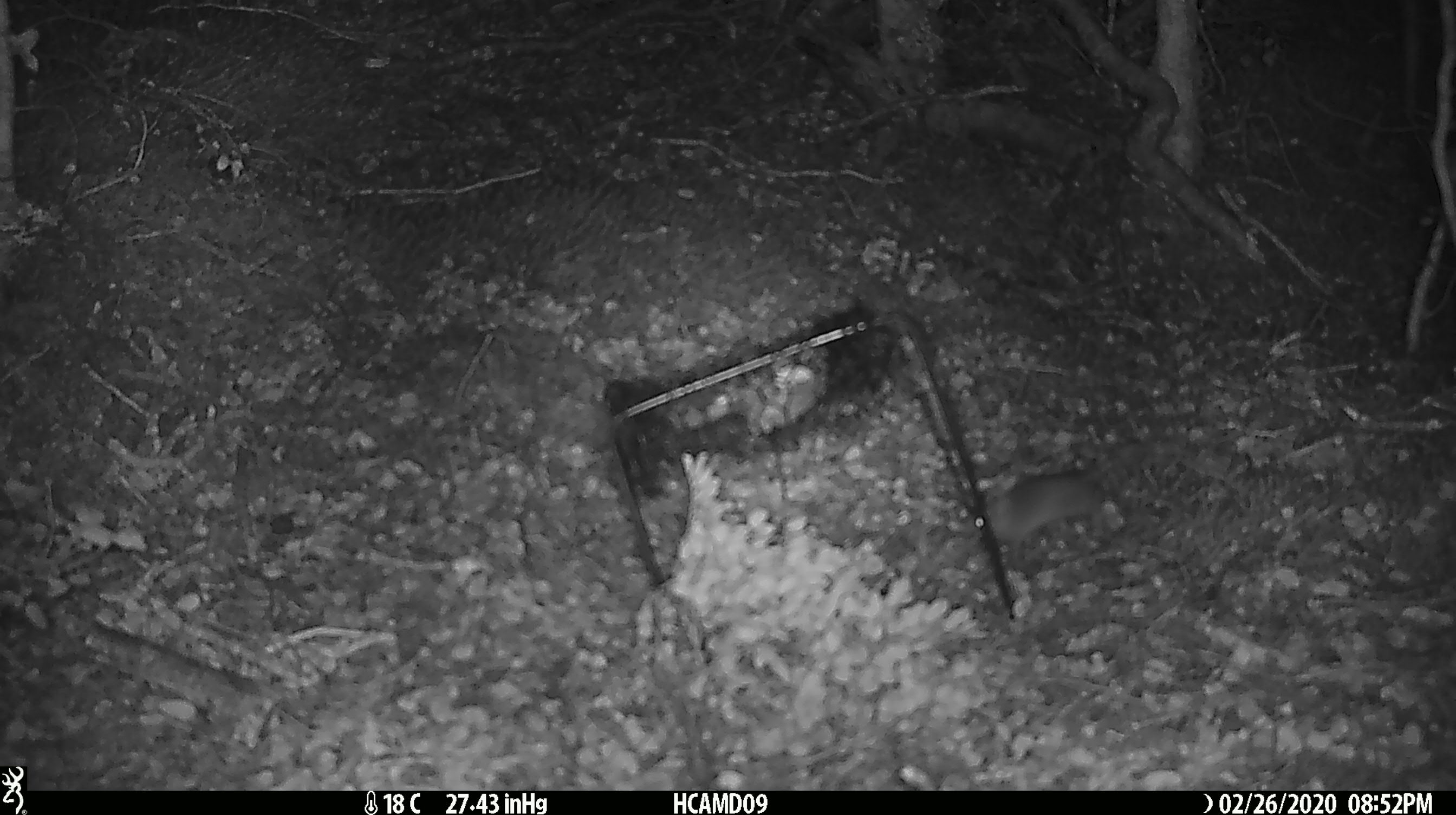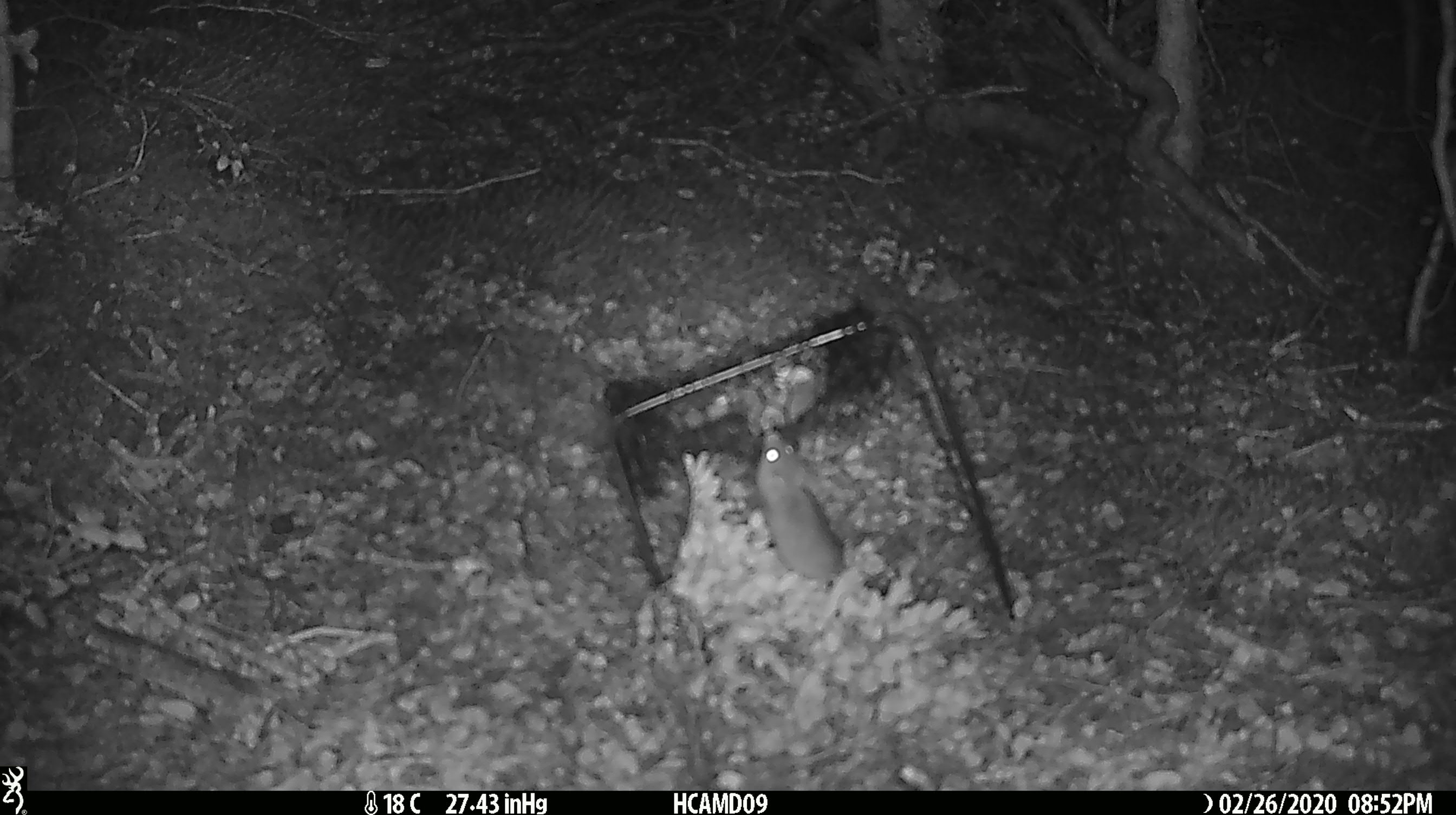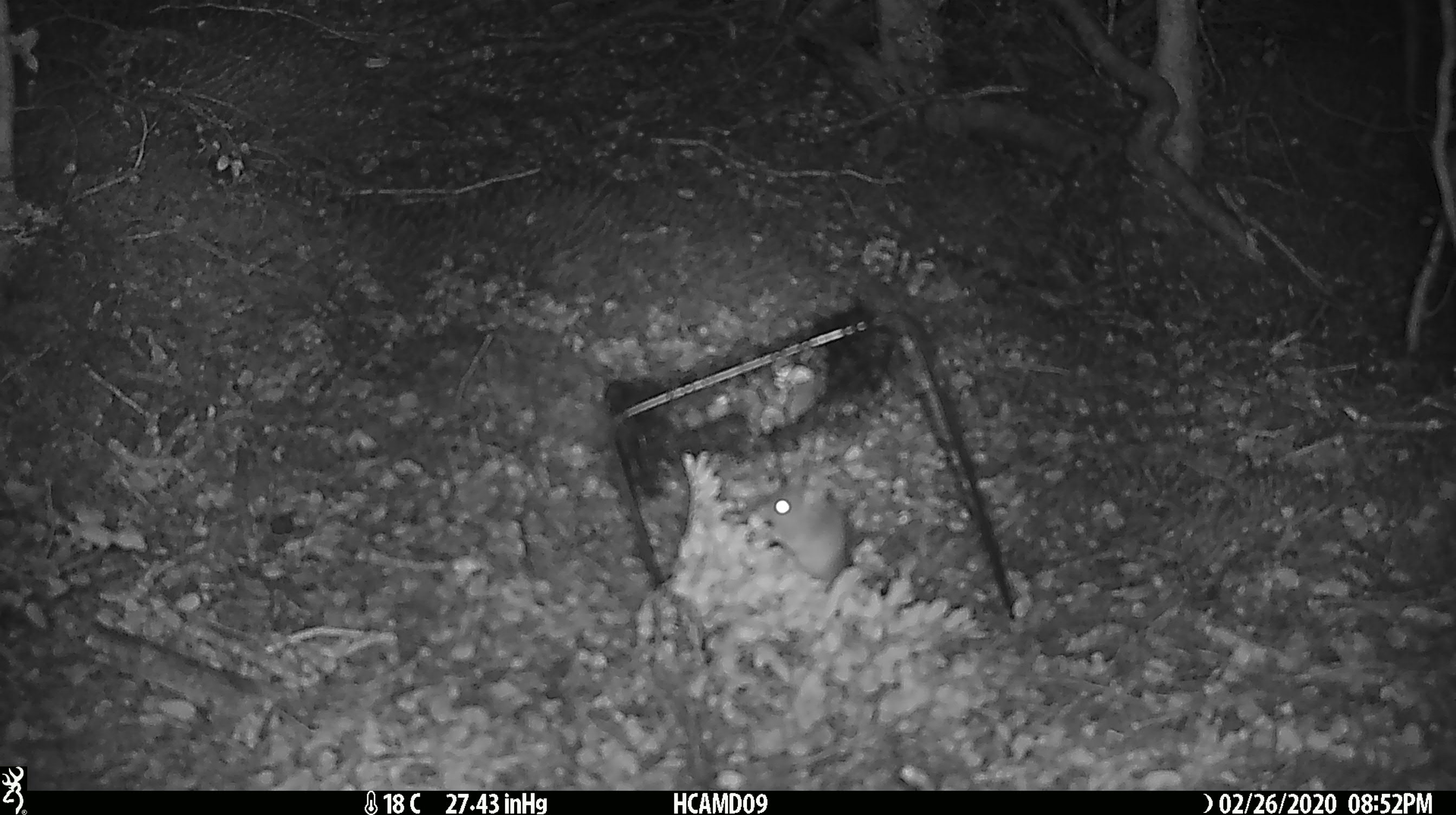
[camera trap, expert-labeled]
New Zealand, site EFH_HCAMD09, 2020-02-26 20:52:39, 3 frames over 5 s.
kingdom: Animalia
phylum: Chordata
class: Mammalia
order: Rodentia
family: Muridae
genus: Mus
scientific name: Mus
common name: mouse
Mouse (Mus).